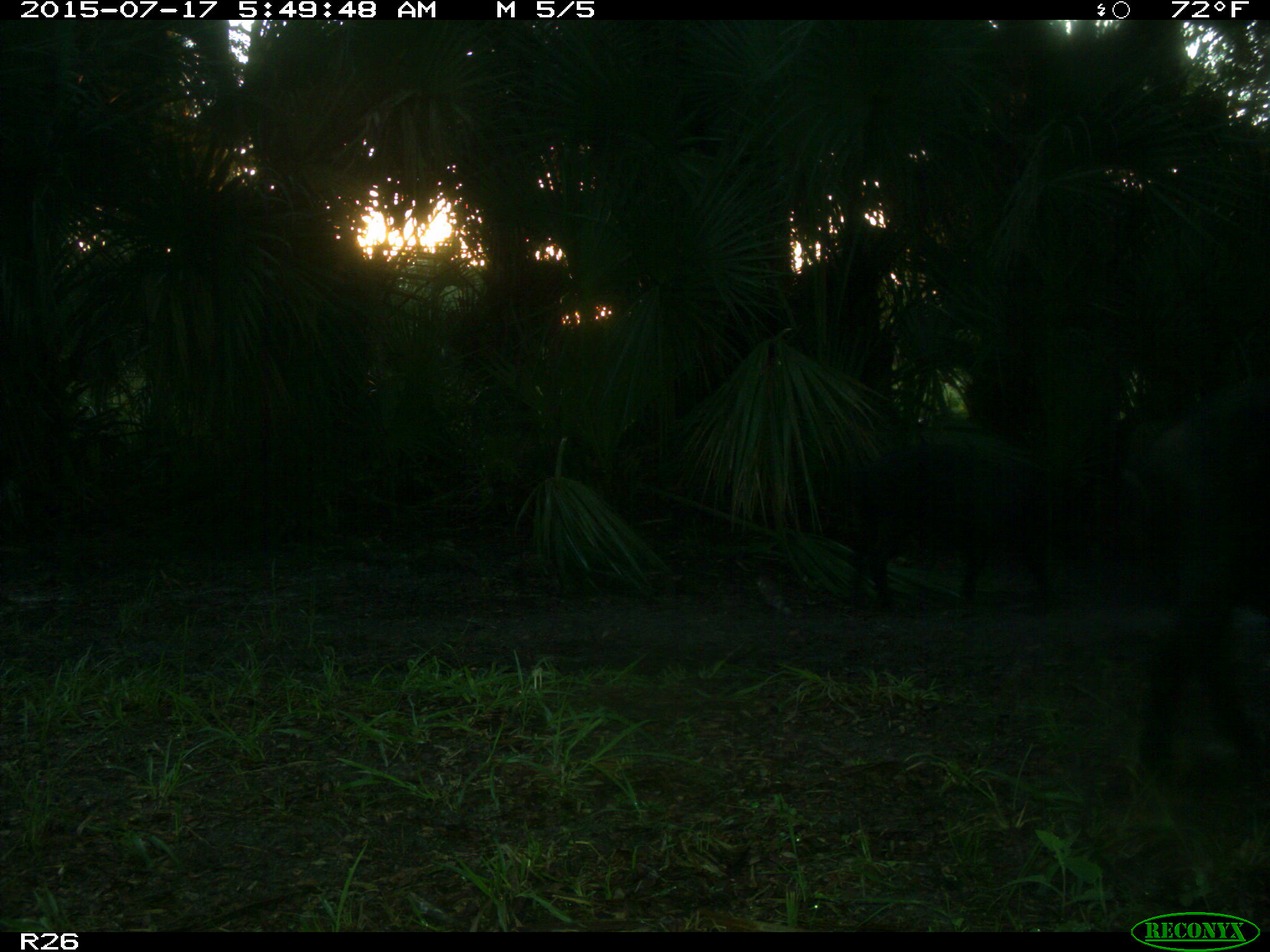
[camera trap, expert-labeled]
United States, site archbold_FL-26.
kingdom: Animalia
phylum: Chordata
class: Mammalia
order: Artiodactyla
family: Suidae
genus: Sus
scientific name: Sus scrofa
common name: wild boar